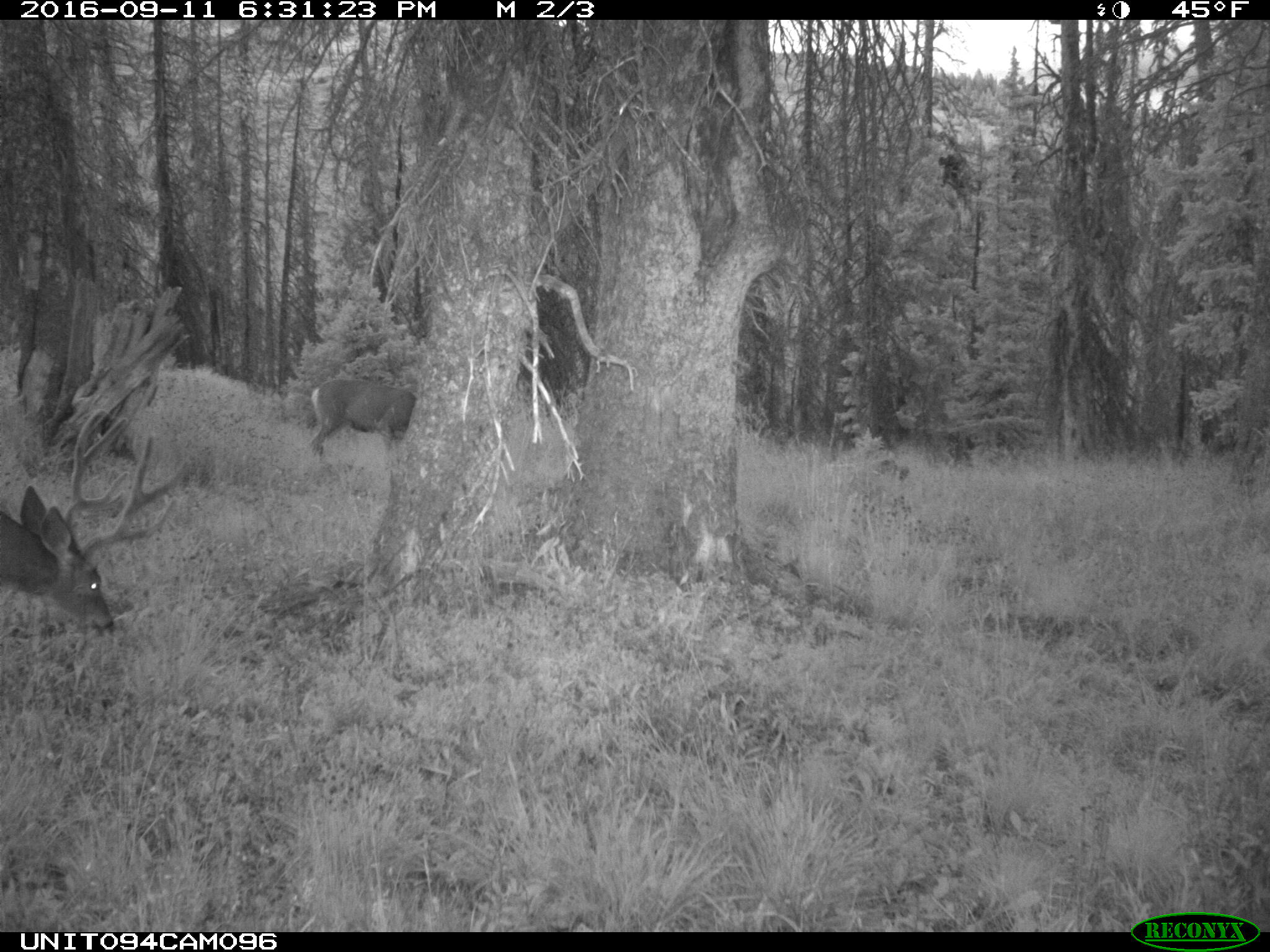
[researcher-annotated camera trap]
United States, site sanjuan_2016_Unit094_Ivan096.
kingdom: Animalia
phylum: Chordata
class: Mammalia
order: Artiodactyla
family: Cervidae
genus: Odocoileus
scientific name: Odocoileus hemionus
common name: mule deer